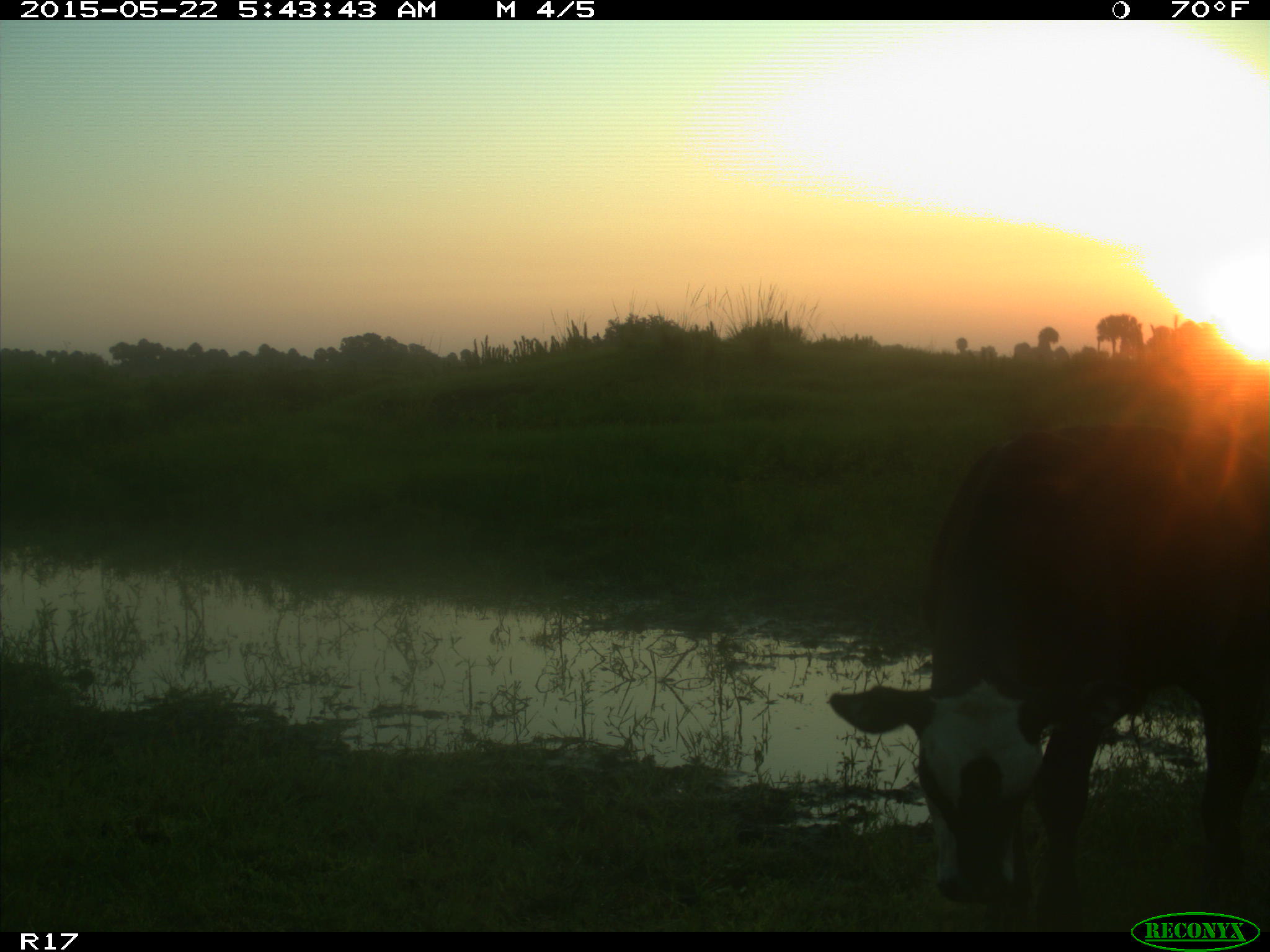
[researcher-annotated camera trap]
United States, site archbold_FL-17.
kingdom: Animalia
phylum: Chordata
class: Mammalia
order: Artiodactyla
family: Bovidae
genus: Bos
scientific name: Bos taurus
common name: domestic cow